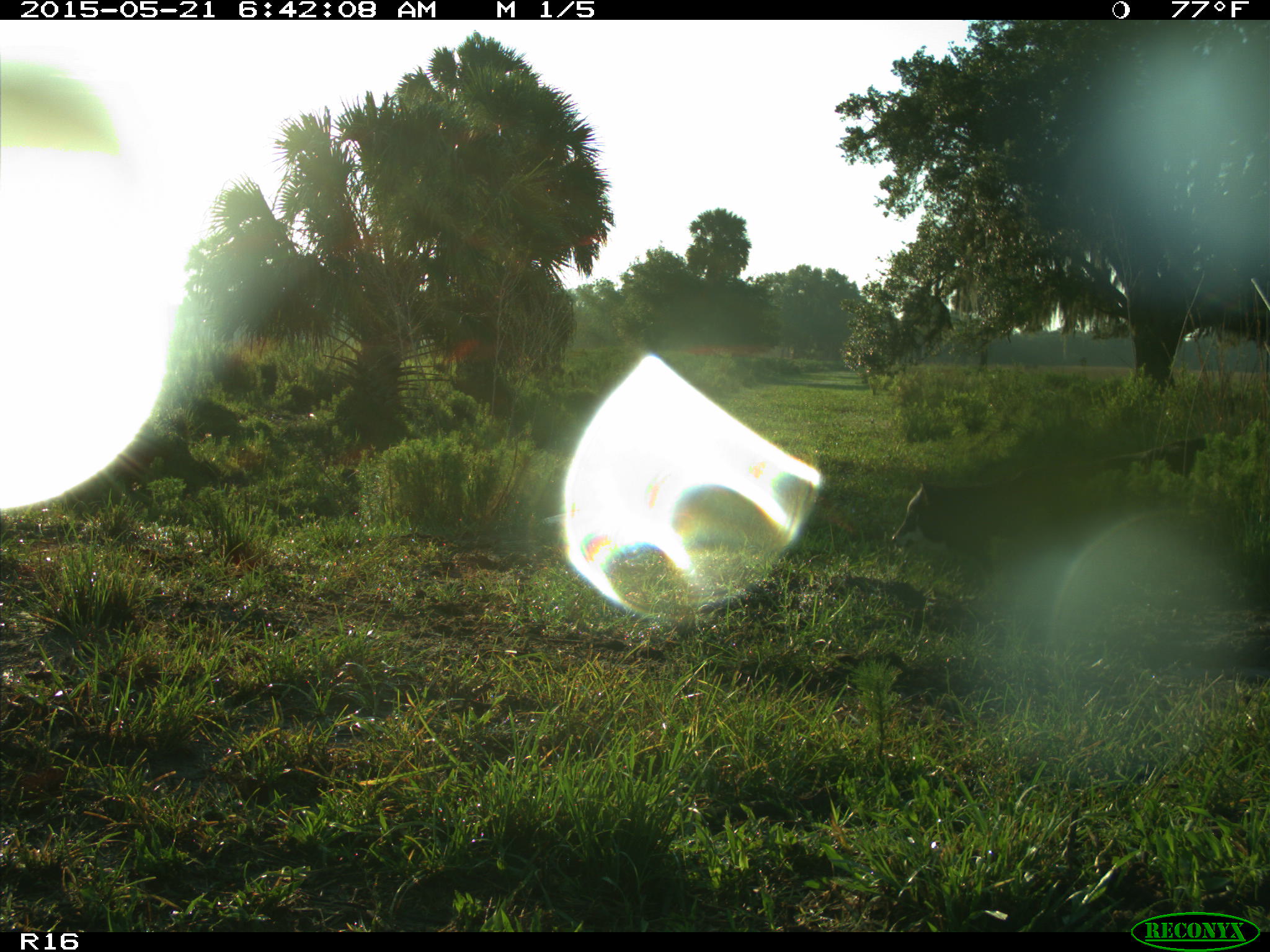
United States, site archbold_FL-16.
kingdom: Animalia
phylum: Chordata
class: Mammalia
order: Artiodactyla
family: Bovidae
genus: Bos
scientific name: Bos taurus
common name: domestic cow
Bos taurus (domestic cow).